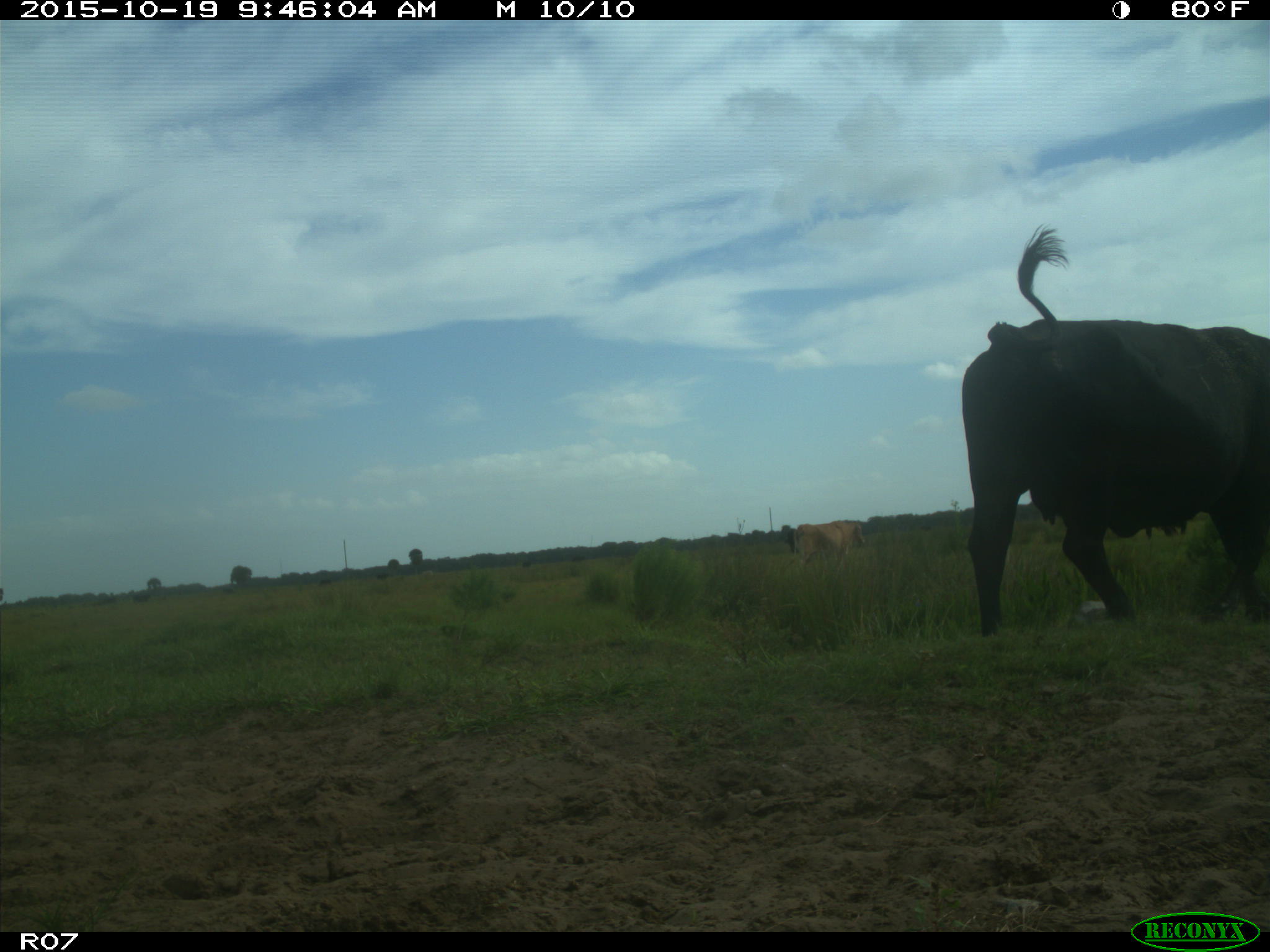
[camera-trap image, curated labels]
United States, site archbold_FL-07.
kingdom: Animalia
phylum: Chordata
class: Mammalia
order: Artiodactyla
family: Bovidae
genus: Bos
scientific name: Bos taurus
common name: domestic cow